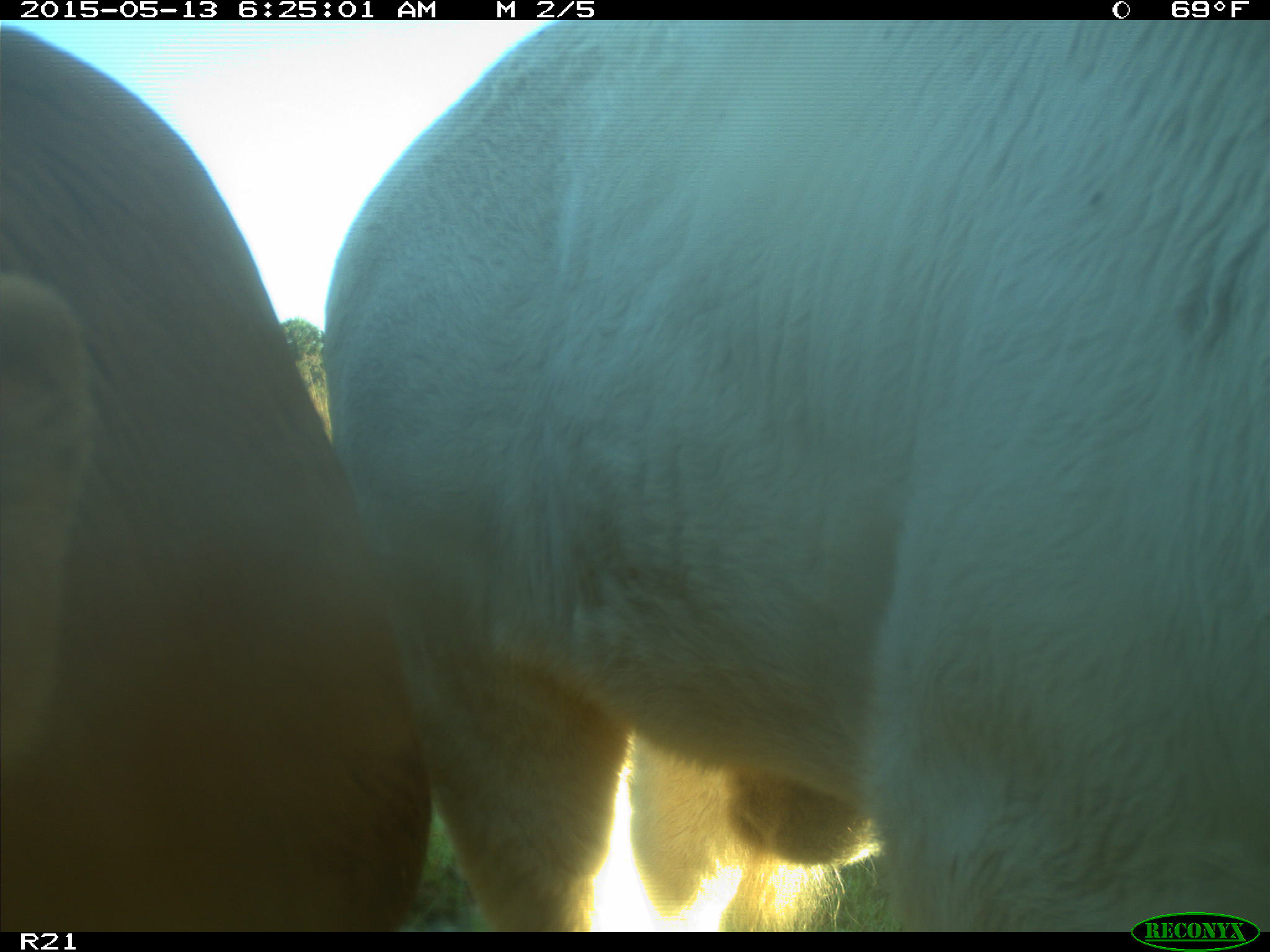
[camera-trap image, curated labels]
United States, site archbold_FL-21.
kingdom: Animalia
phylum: Chordata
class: Mammalia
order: Artiodactyla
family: Bovidae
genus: Bos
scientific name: Bos taurus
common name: domestic cow